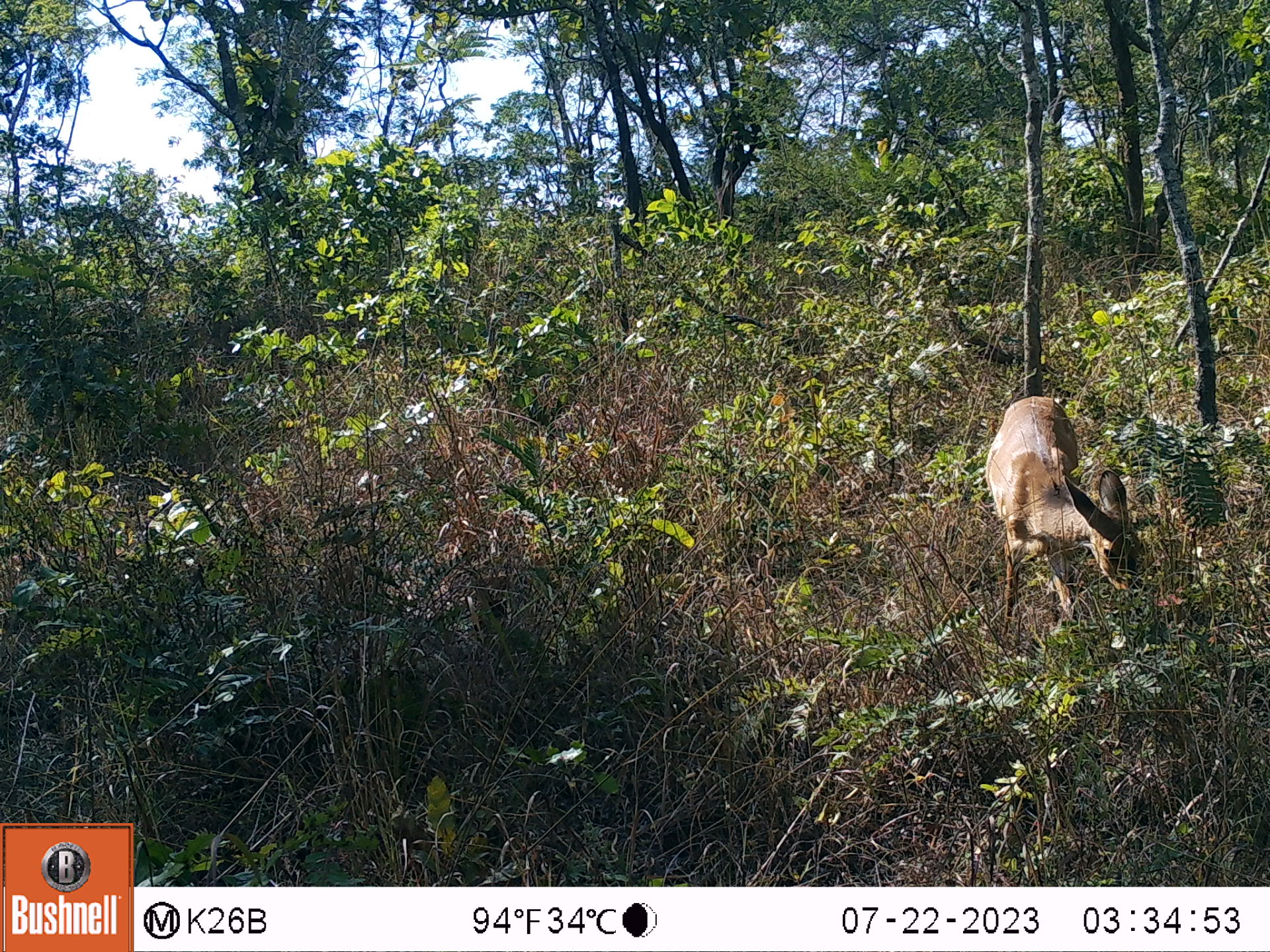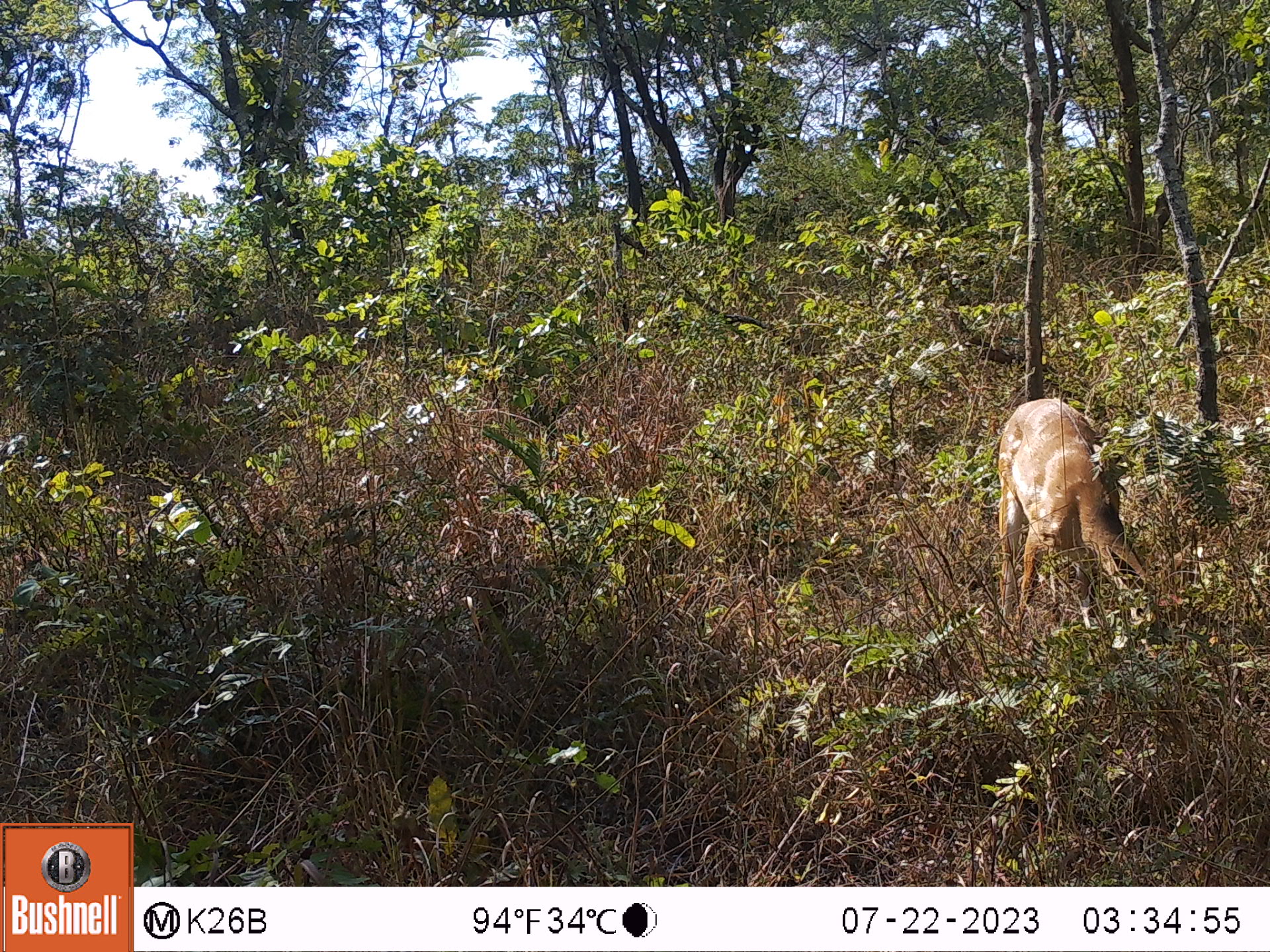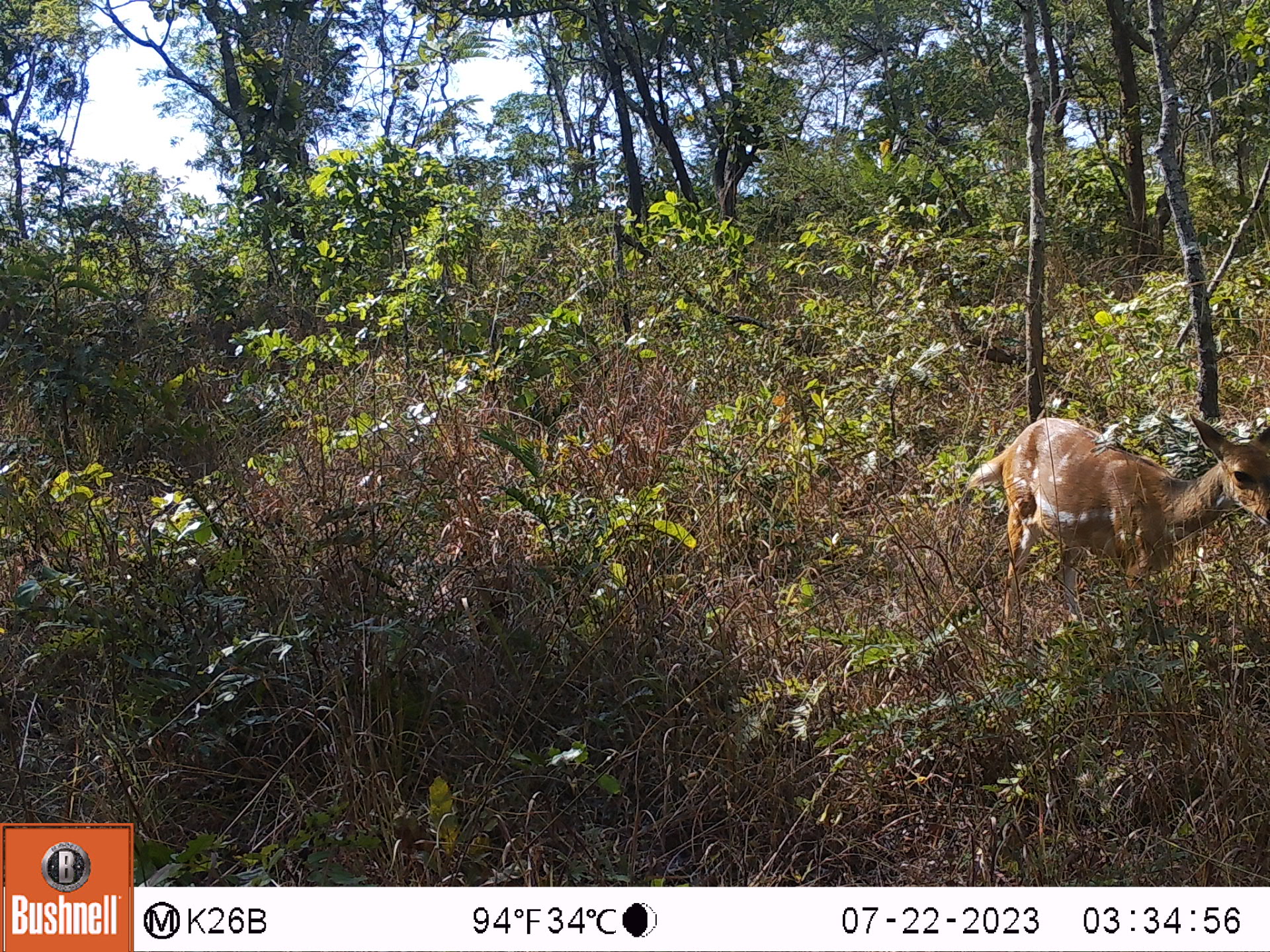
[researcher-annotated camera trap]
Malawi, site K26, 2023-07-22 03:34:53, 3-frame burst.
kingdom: Animalia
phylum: Chordata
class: Mammalia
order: Artiodactyla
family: Bovidae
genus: Tragelaphus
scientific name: Tragelaphus sylvaticus sylvaticus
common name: cape bushbuck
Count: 1.